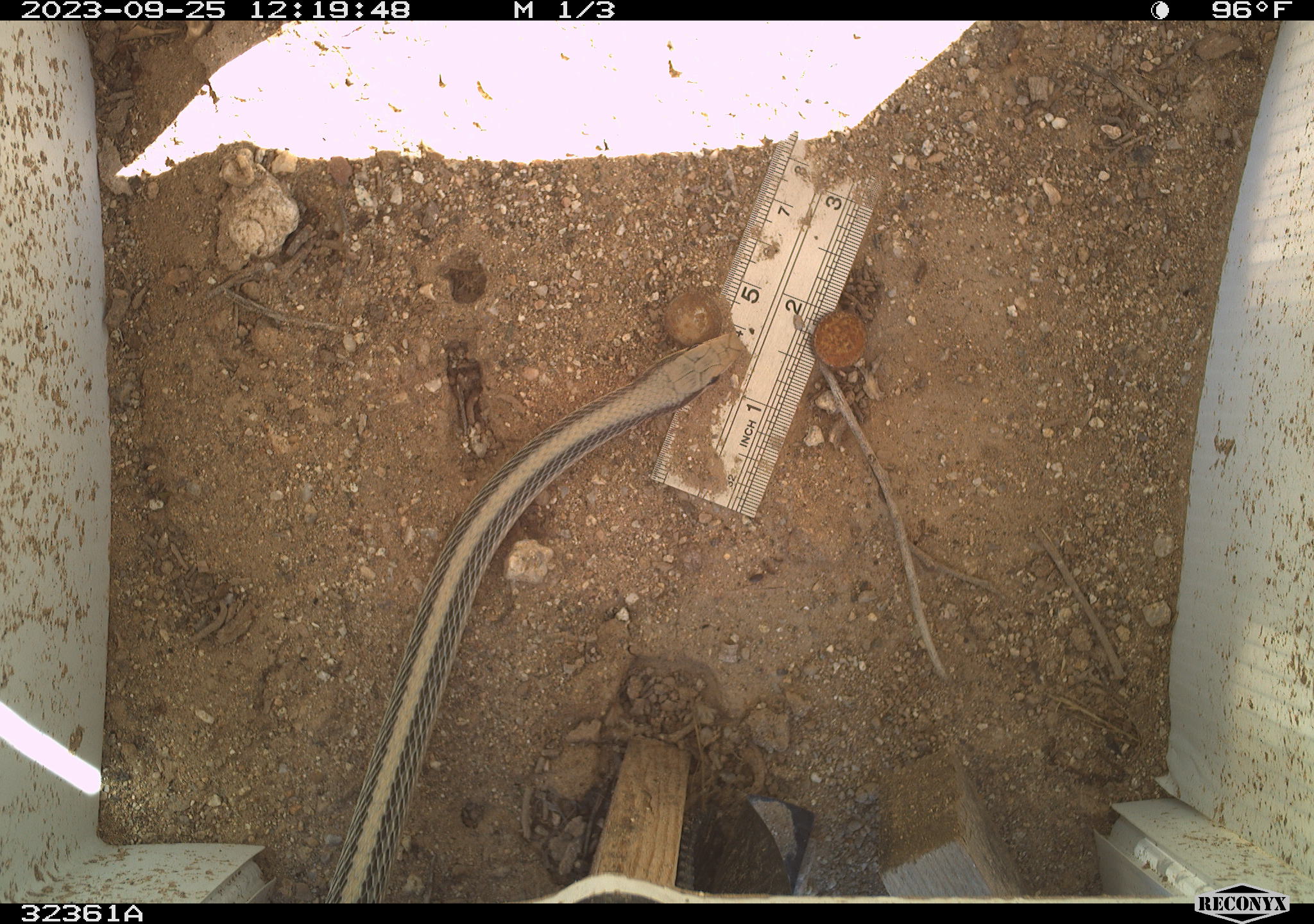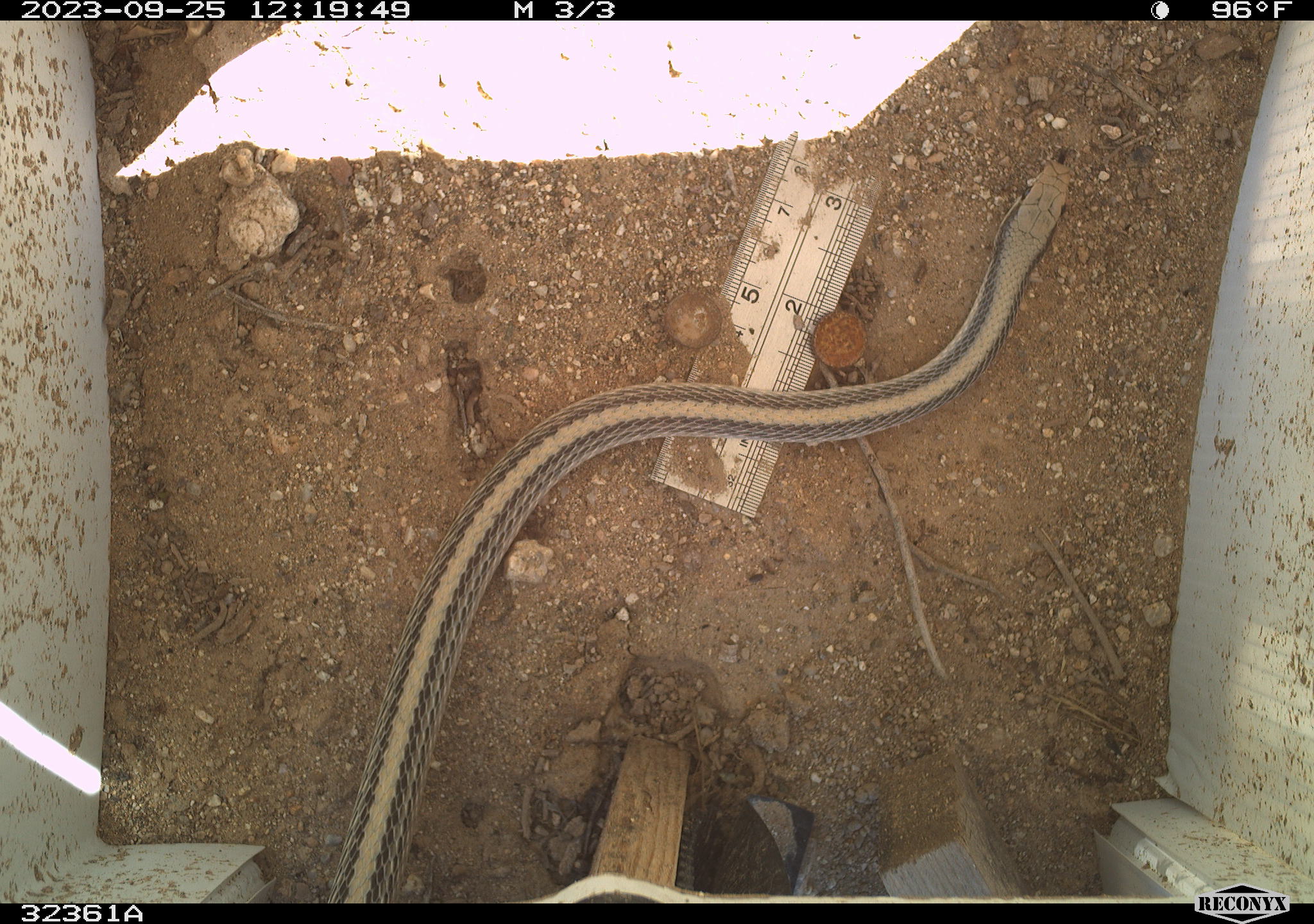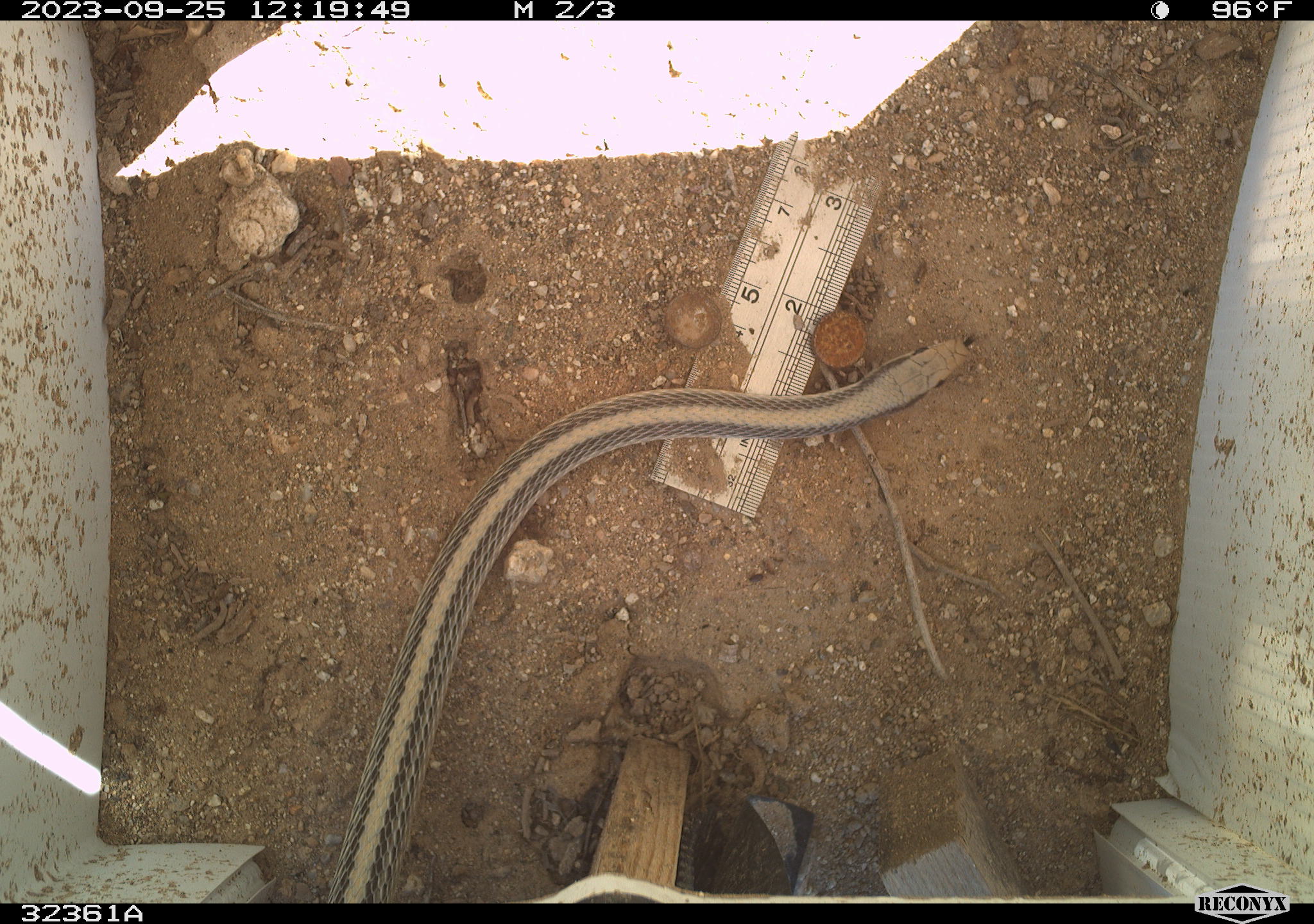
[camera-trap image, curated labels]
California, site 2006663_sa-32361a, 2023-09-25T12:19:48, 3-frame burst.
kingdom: Animalia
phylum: Chordata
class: Reptilia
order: Squamata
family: Colubridae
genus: Salvadora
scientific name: Salvadora hexalepis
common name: western patch-nosed snake